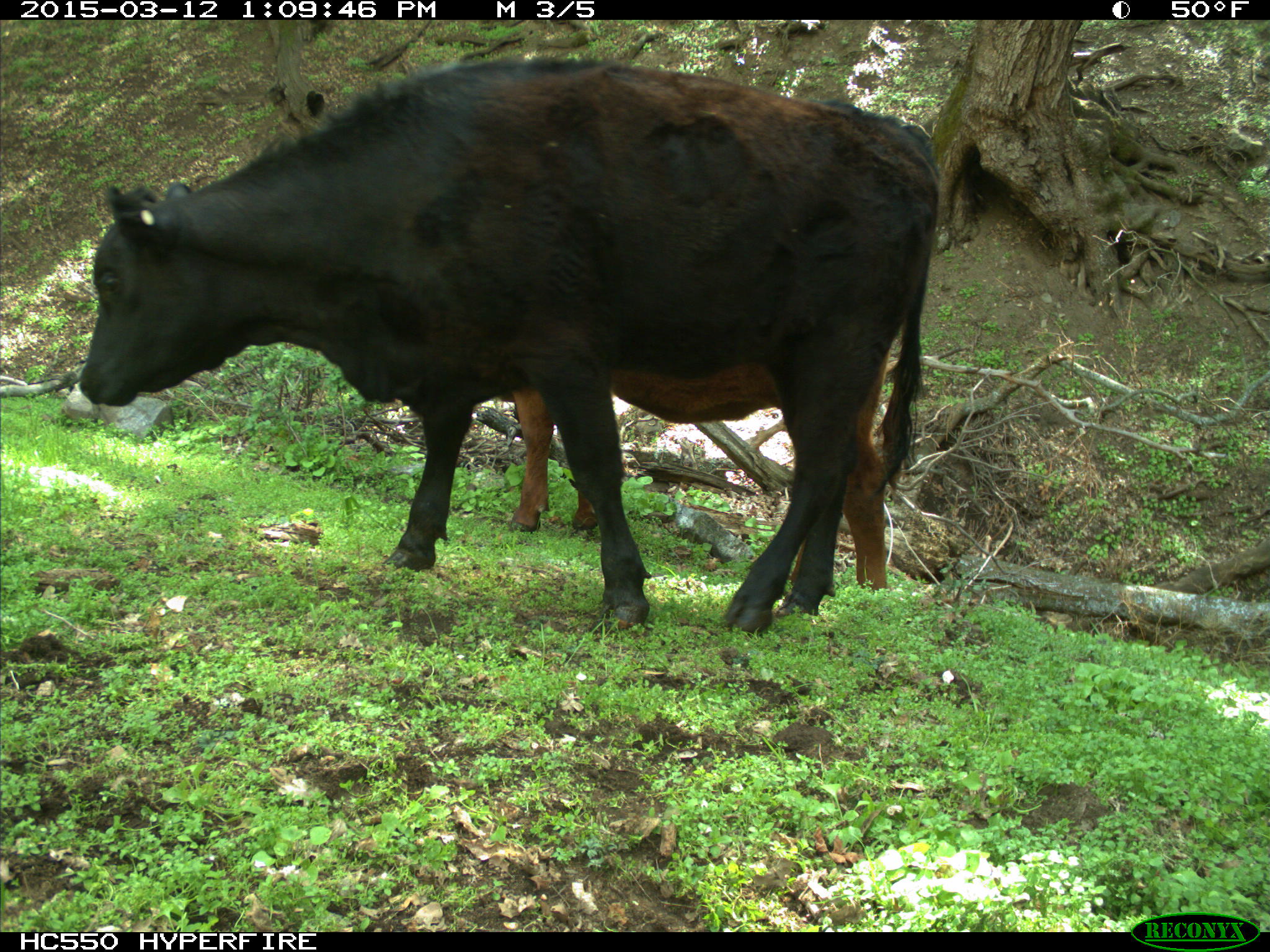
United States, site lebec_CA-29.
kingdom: Animalia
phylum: Chordata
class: Mammalia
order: Artiodactyla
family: Bovidae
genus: Bos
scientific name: Bos taurus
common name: domestic cow